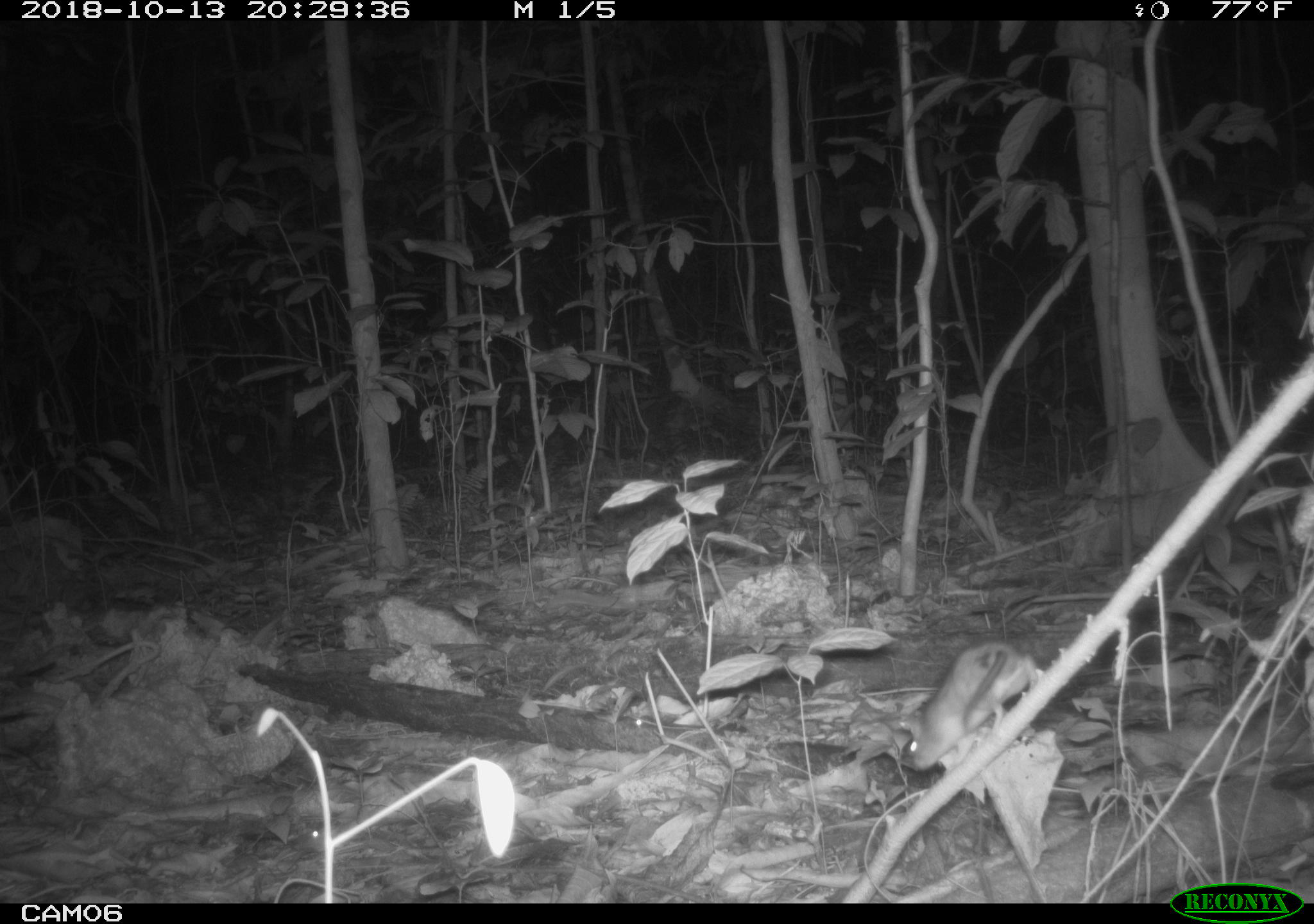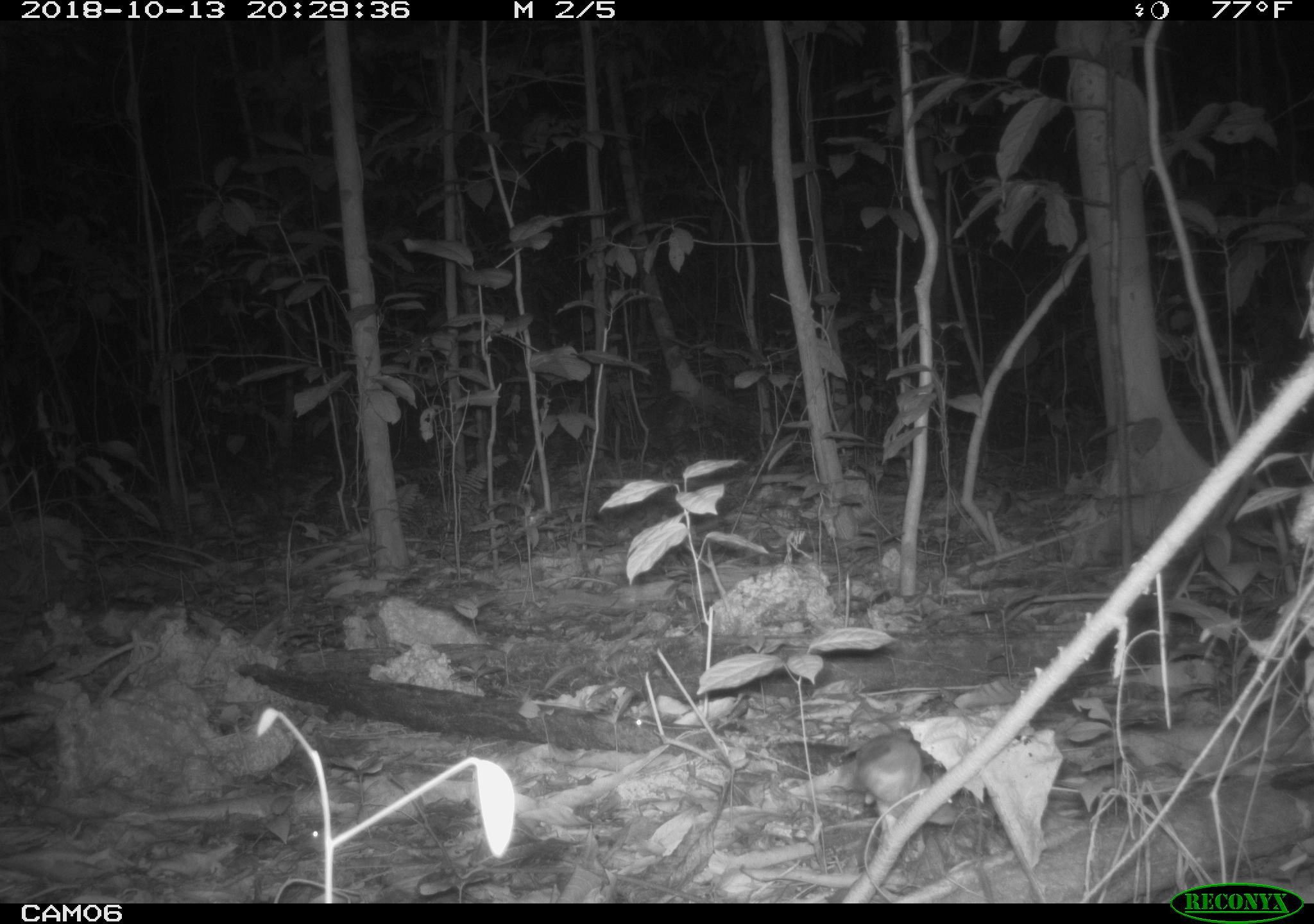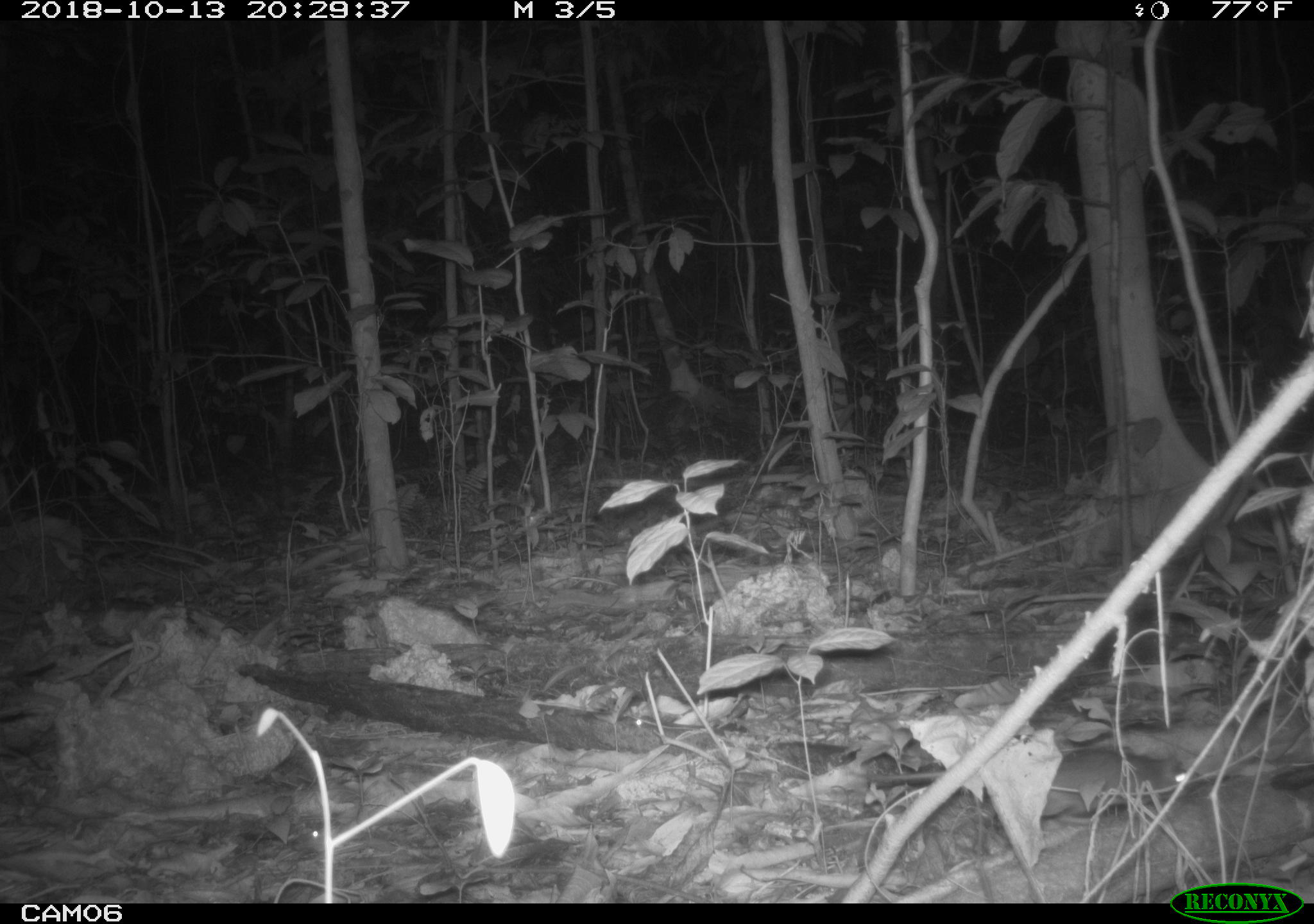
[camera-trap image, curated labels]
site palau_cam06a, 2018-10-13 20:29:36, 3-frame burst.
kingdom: Animalia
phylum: Chordata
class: Mammalia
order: Rodentia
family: Muridae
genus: Rattus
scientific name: Rattus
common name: rat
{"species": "rat (Rattus)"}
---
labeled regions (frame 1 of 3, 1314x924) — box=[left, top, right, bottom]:
rat: box=[902, 638, 1039, 769]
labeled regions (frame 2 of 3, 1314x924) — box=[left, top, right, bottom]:
rat: box=[847, 728, 928, 835]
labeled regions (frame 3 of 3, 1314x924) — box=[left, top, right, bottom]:
rat: box=[830, 737, 1192, 826]